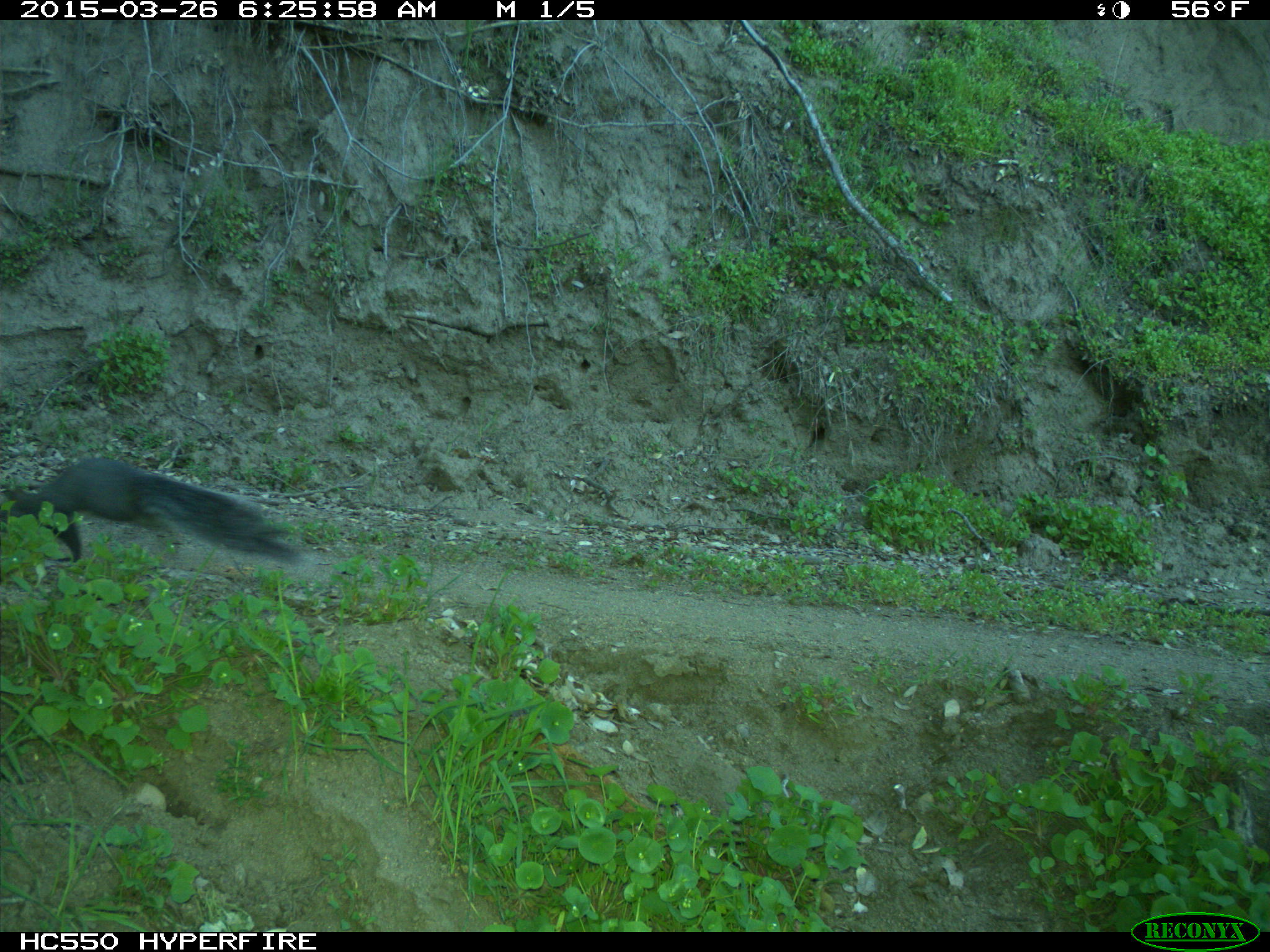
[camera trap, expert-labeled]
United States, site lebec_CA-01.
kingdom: Animalia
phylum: Chordata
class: Mammalia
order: Rodentia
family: Sciuridae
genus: Sciurus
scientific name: Sciurus carolinensis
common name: eastern gray squirrel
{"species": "Sciurus carolinensis (eastern gray squirrel)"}